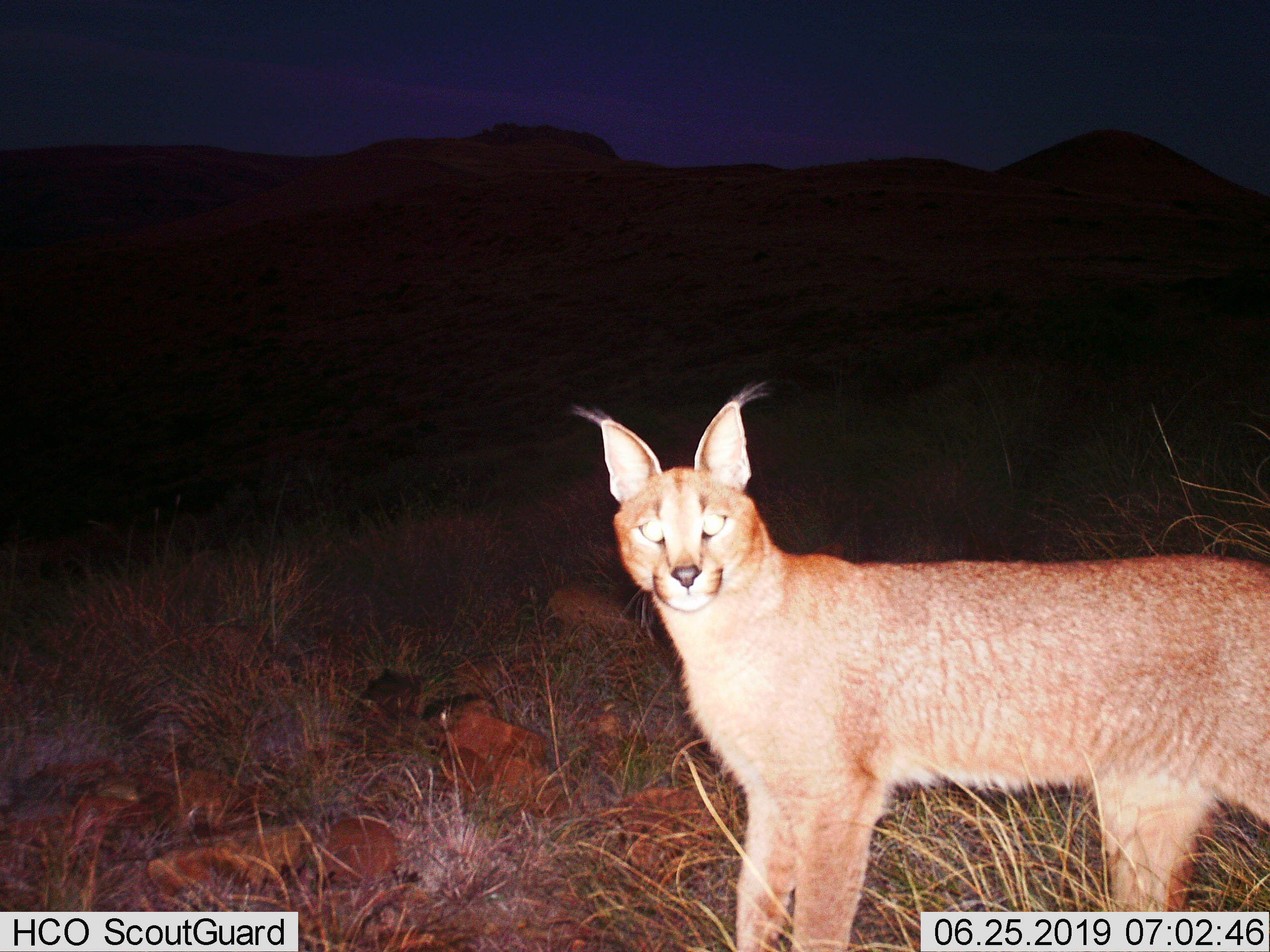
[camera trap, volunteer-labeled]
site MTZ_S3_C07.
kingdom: Animalia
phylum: Chordata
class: Mammalia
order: Carnivora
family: Felidae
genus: Caracal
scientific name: Caracal caracal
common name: caracal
Caracal (Caracal caracal), count 1. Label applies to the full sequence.